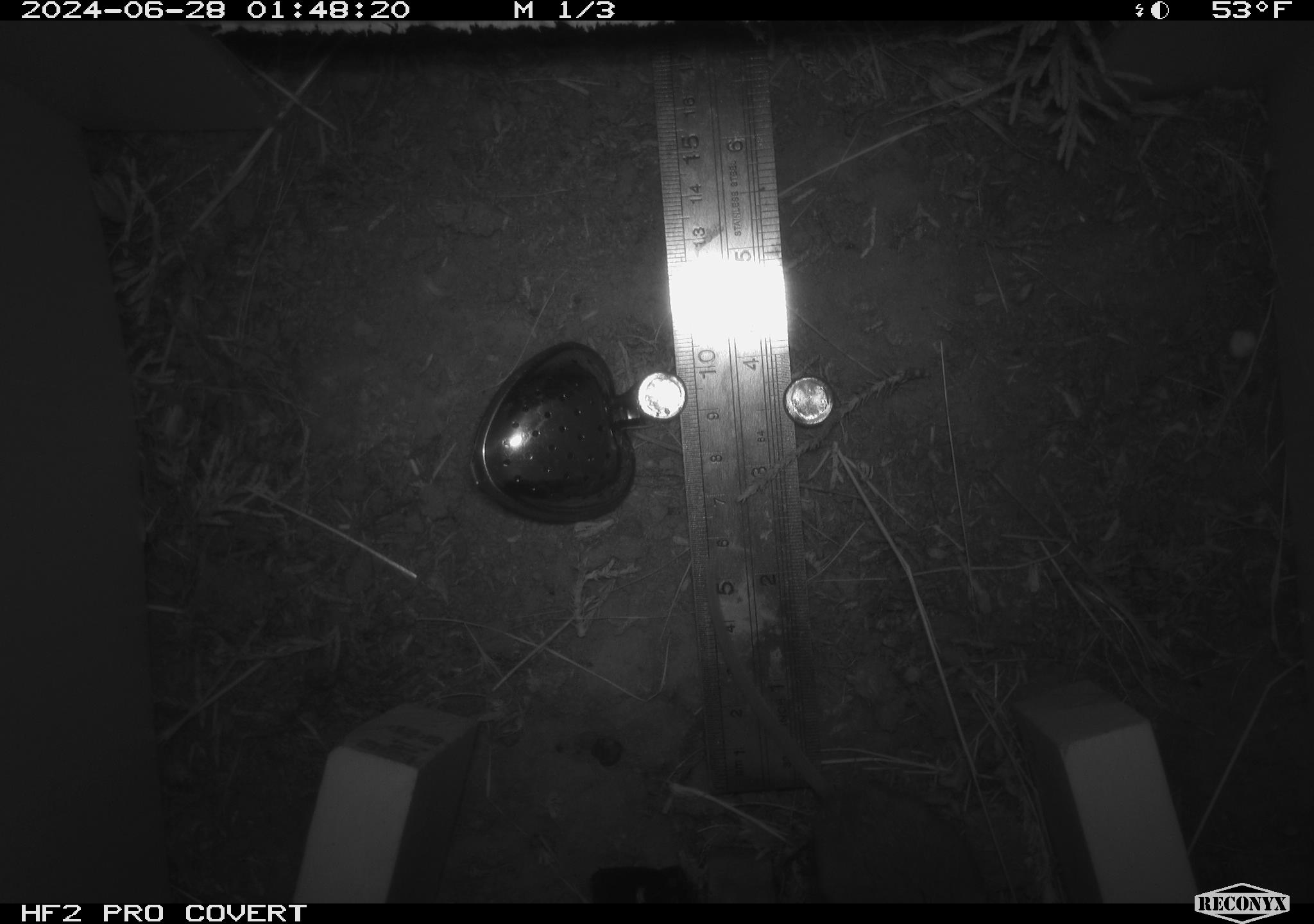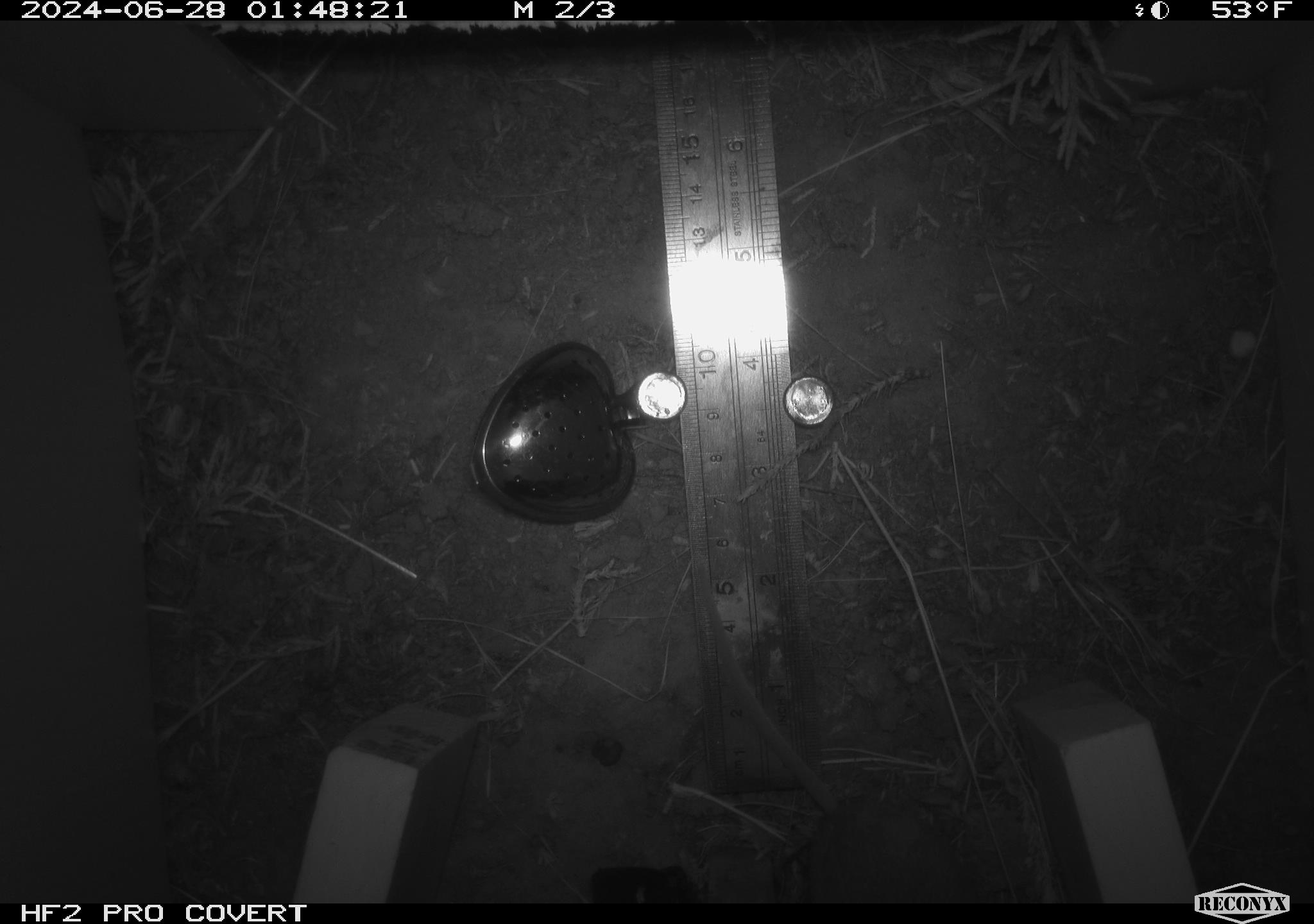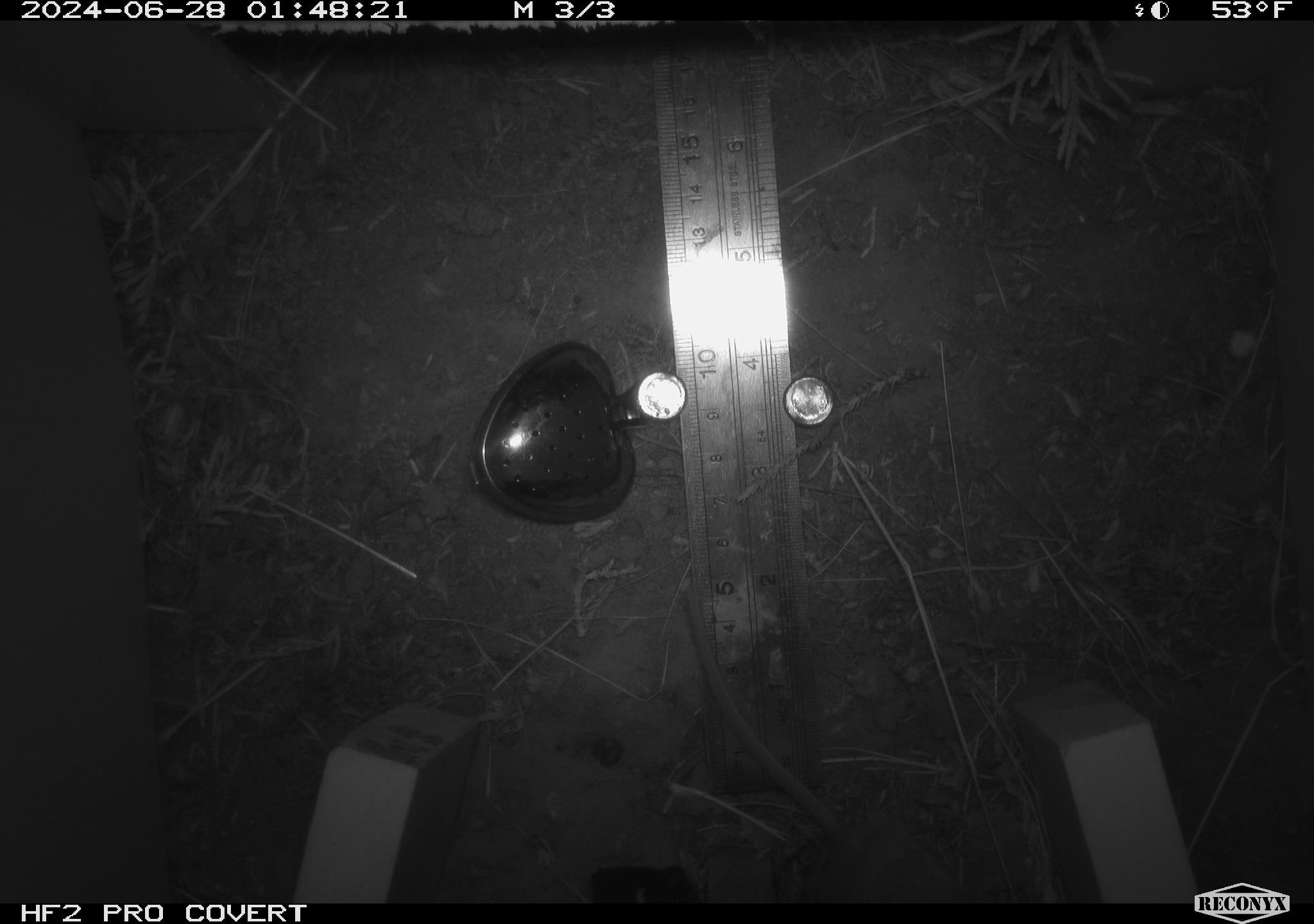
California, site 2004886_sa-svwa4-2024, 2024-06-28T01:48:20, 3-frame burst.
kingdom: Animalia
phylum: Chordata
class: Mammalia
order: Rodentia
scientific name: Rodentia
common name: mouse species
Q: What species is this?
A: Mouse species (Rodentia).